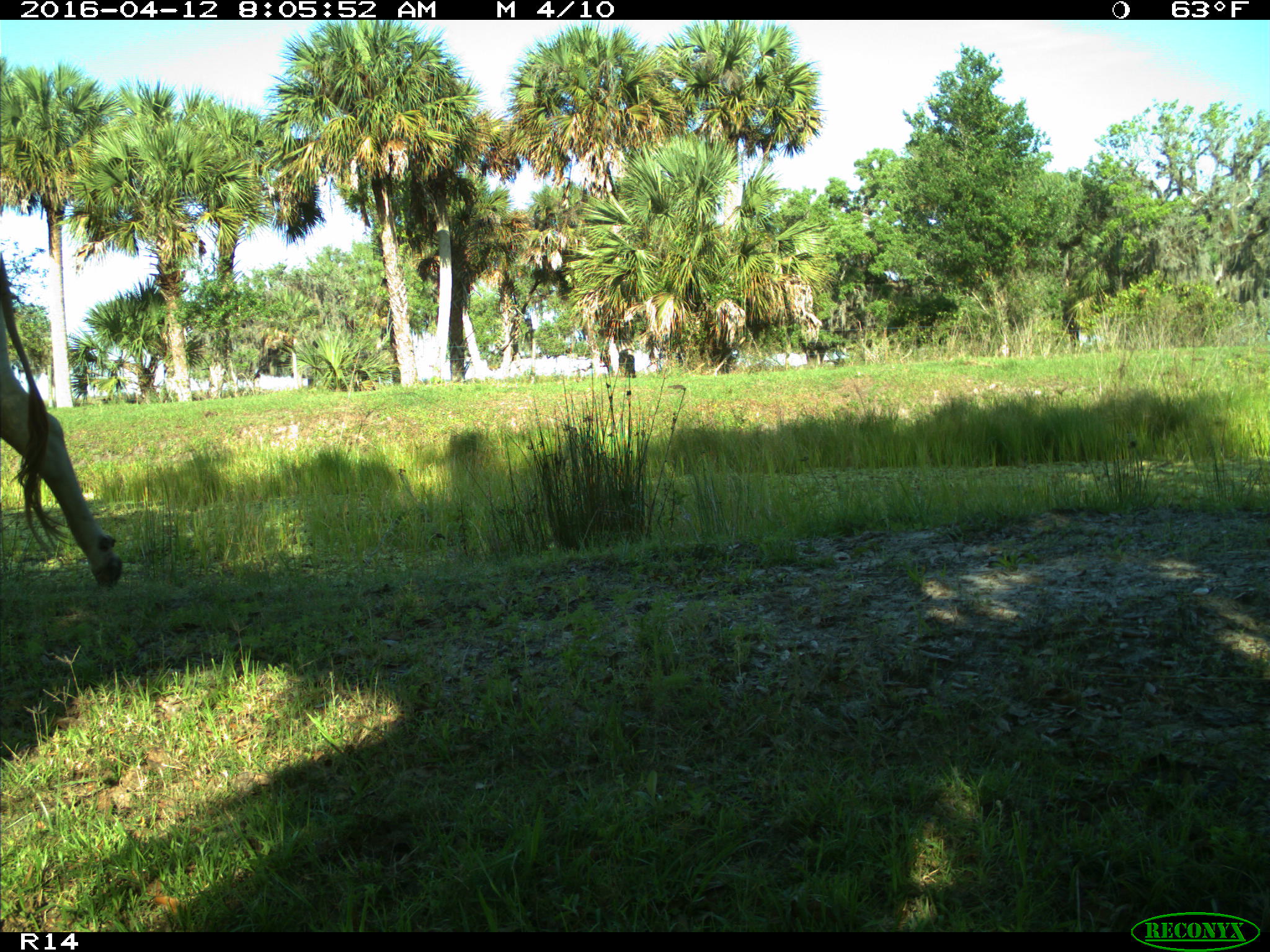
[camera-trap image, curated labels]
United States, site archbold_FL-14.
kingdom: Animalia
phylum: Chordata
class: Mammalia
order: Artiodactyla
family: Bovidae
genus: Bos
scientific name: Bos taurus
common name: domestic cow